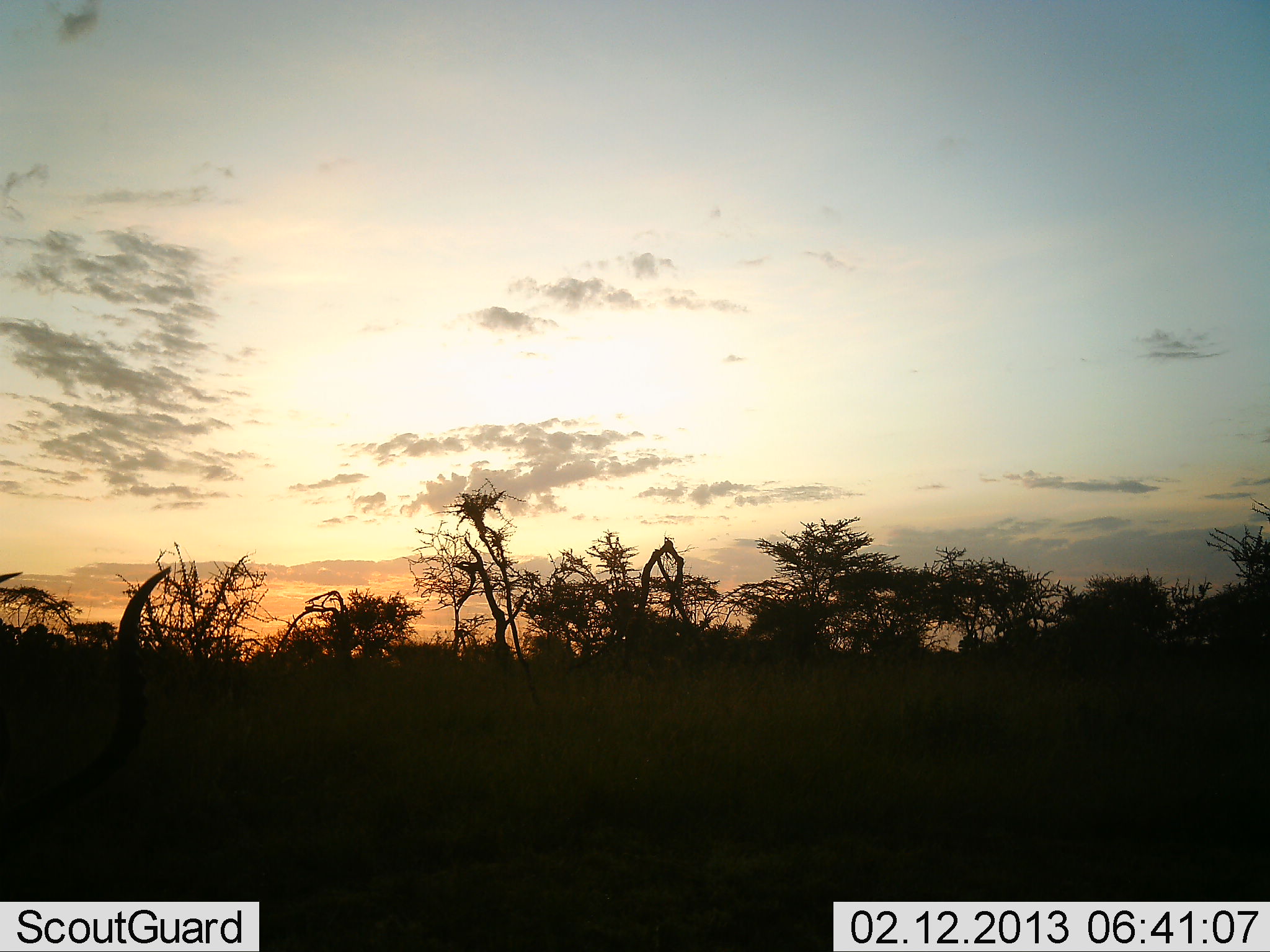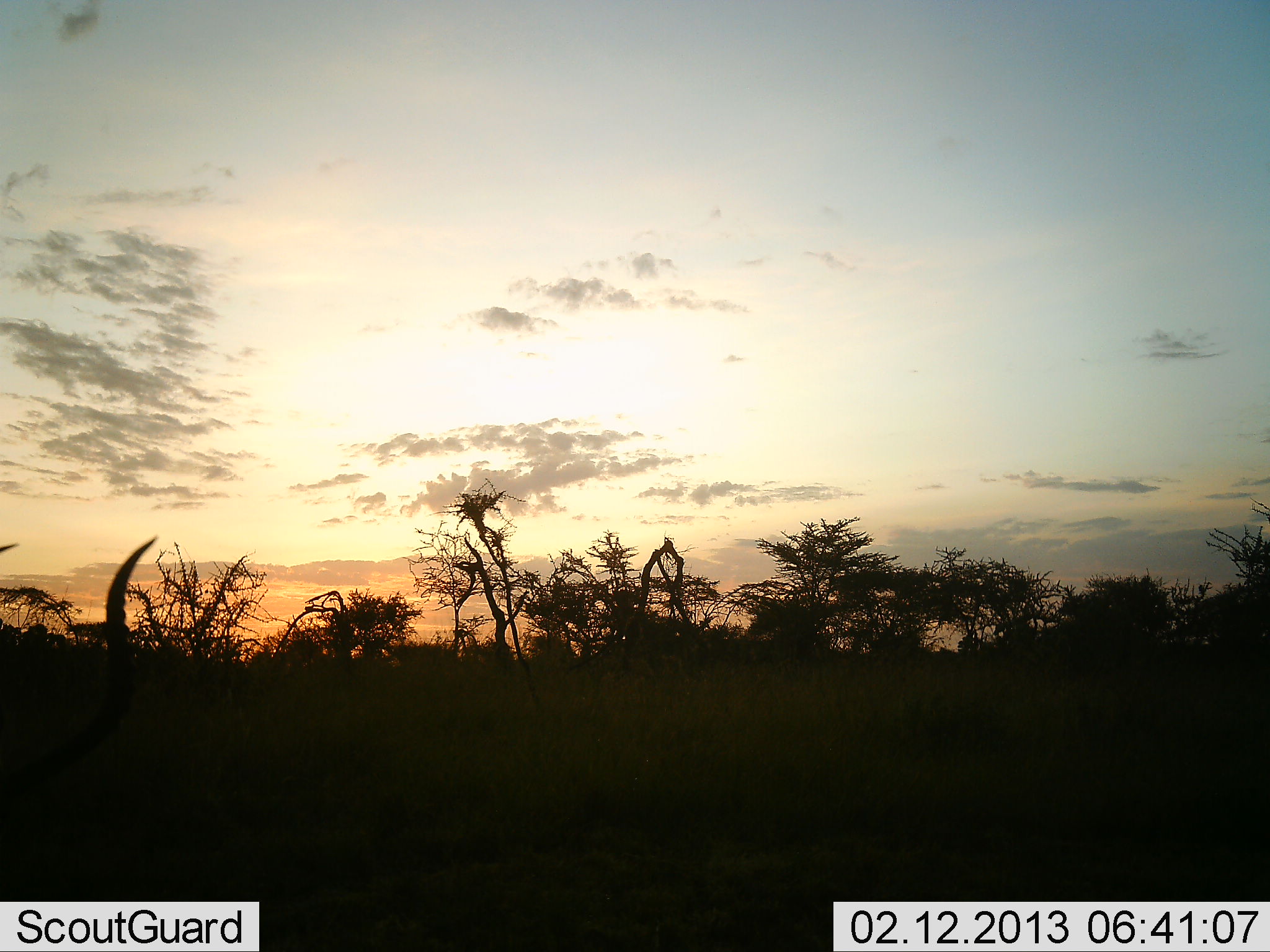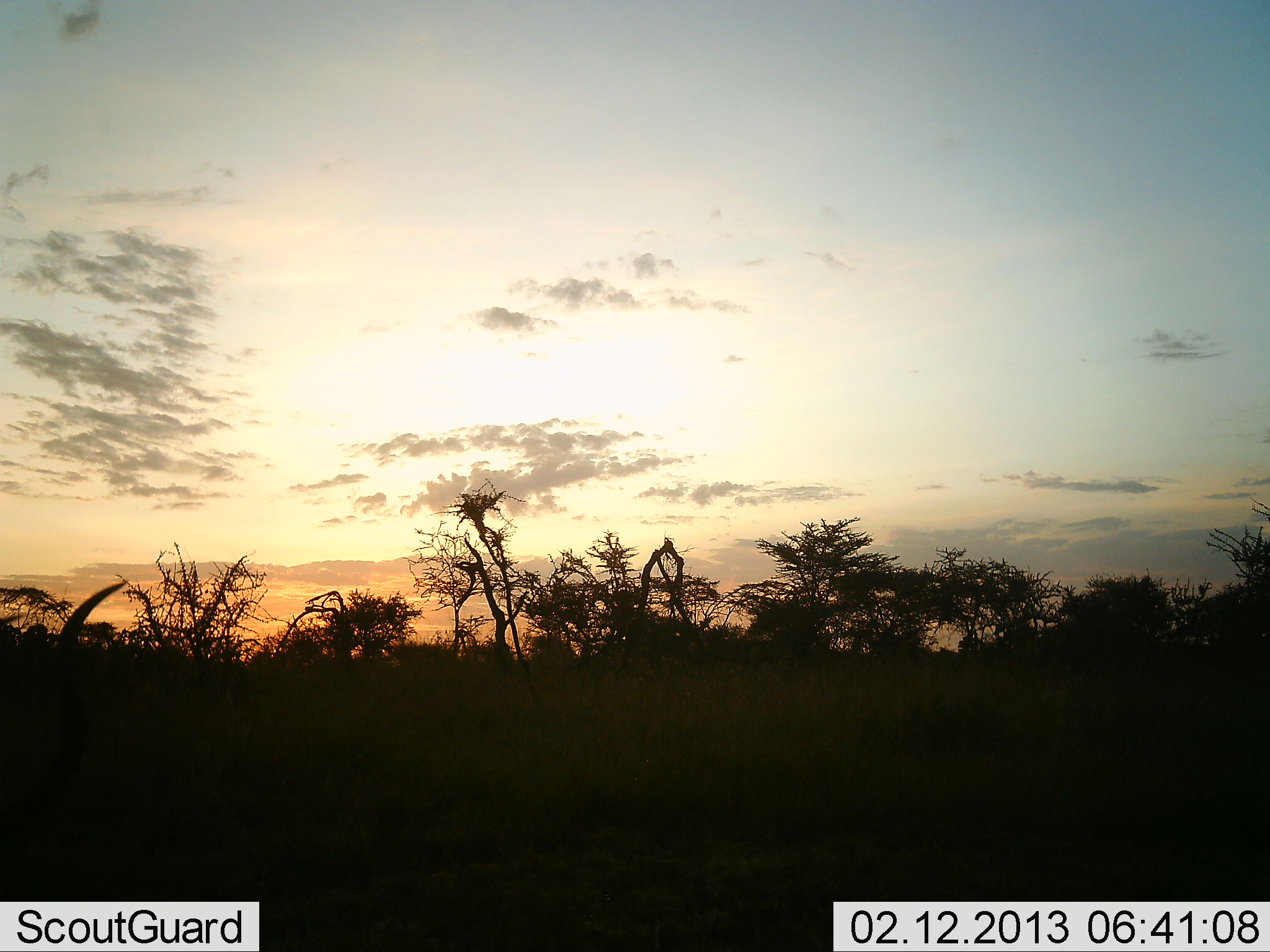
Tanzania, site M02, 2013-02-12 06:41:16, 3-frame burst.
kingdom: Animalia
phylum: Chordata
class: Mammalia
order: Artiodactyla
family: Bovidae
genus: Aepyceros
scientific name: Aepyceros melampus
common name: impala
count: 1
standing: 45%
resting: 20%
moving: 15%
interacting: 0%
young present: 0%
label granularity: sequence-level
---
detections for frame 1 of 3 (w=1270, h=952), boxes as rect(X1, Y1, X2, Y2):
animal: rect(0, 564, 174, 901)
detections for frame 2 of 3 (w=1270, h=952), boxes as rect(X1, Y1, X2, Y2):
animal: rect(0, 535, 159, 868)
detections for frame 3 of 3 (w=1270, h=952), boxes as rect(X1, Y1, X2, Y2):
animal: rect(0, 577, 128, 864)